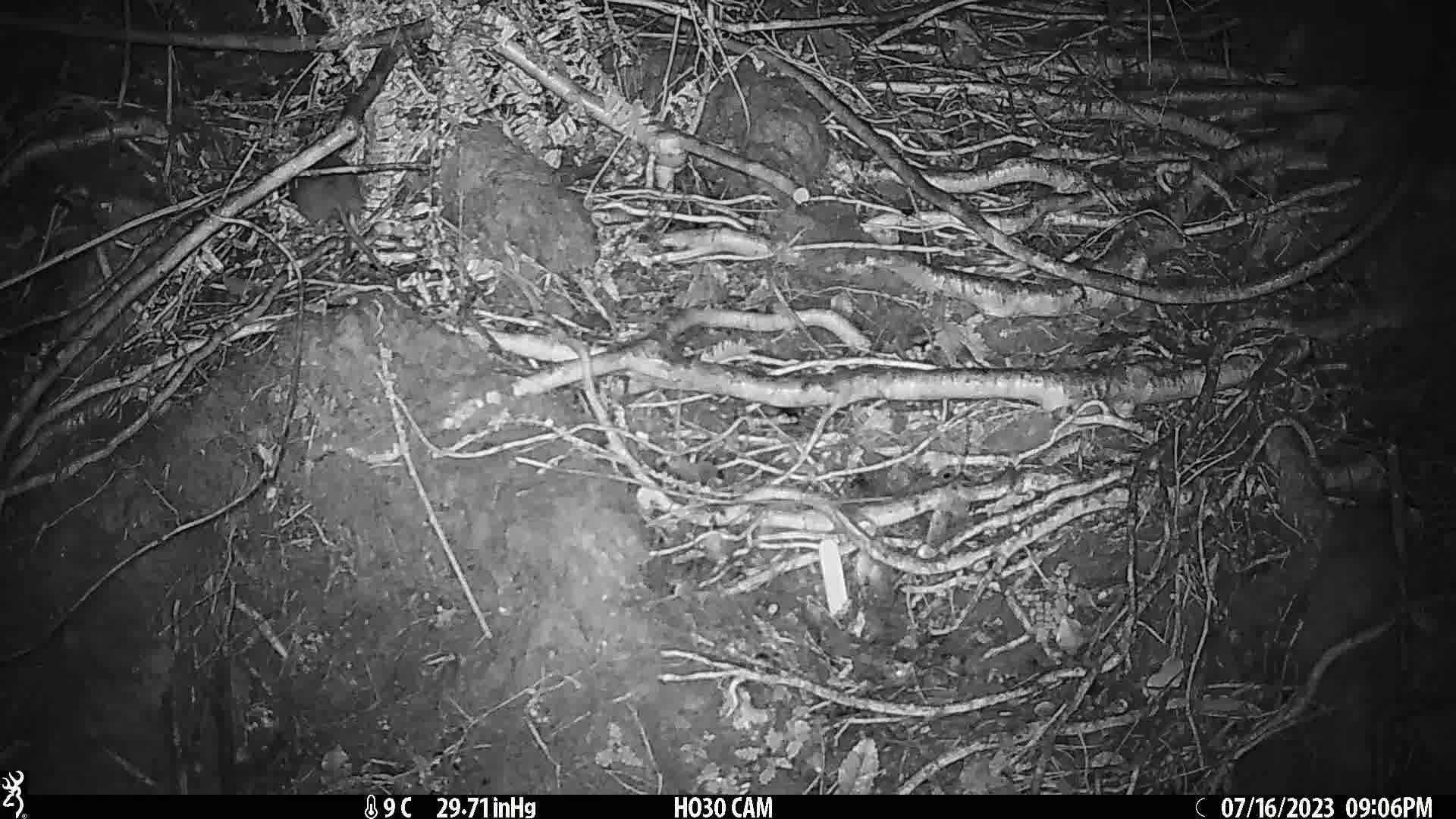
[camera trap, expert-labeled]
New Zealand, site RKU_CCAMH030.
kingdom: Animalia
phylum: Chordata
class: Mammalia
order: Rodentia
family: Muridae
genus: Rattus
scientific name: Rattus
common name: rat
Rat (Rattus).